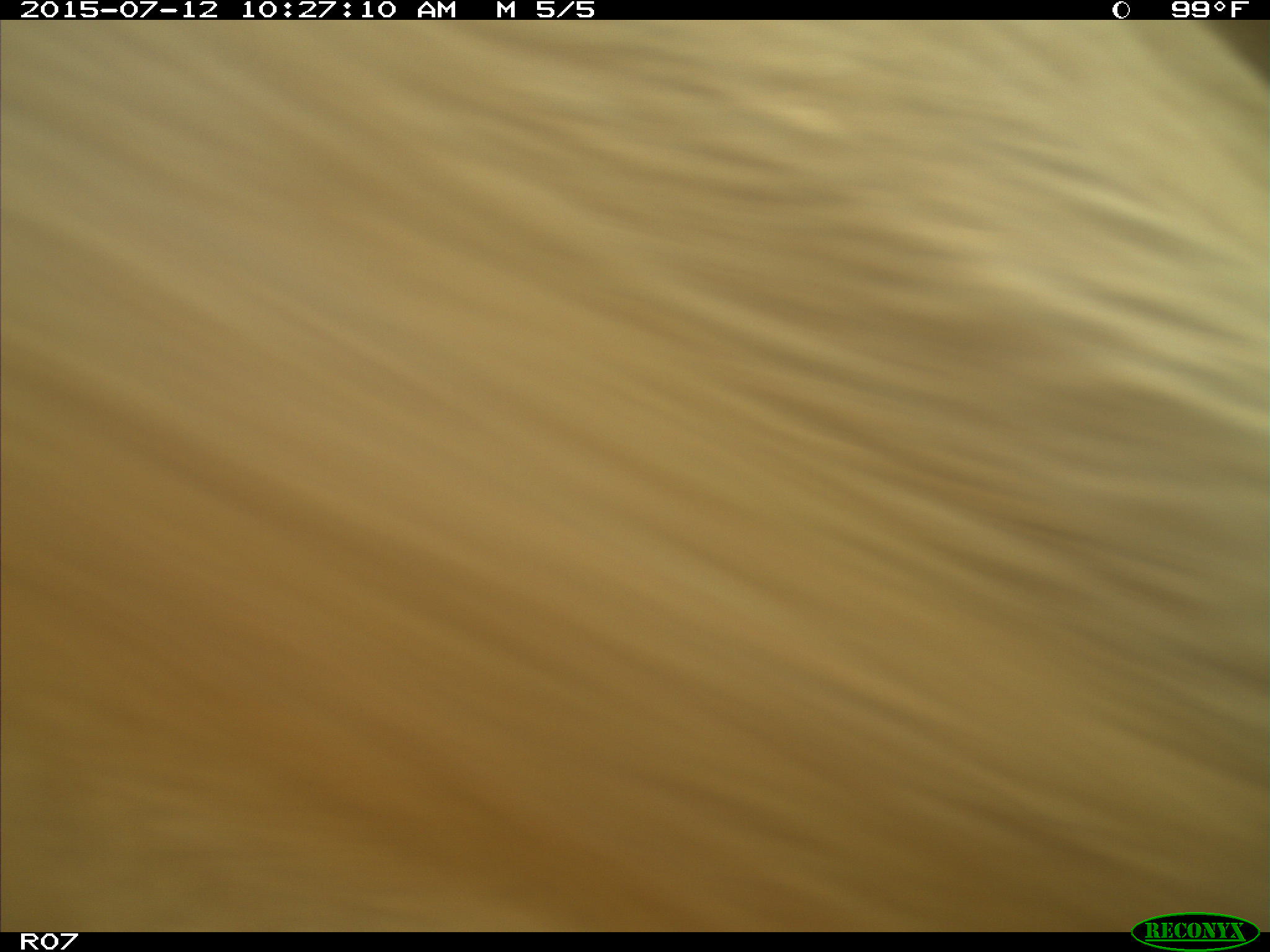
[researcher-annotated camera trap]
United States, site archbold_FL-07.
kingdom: Animalia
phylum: Chordata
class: Mammalia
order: Artiodactyla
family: Bovidae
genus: Bos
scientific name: Bos taurus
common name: domestic cow